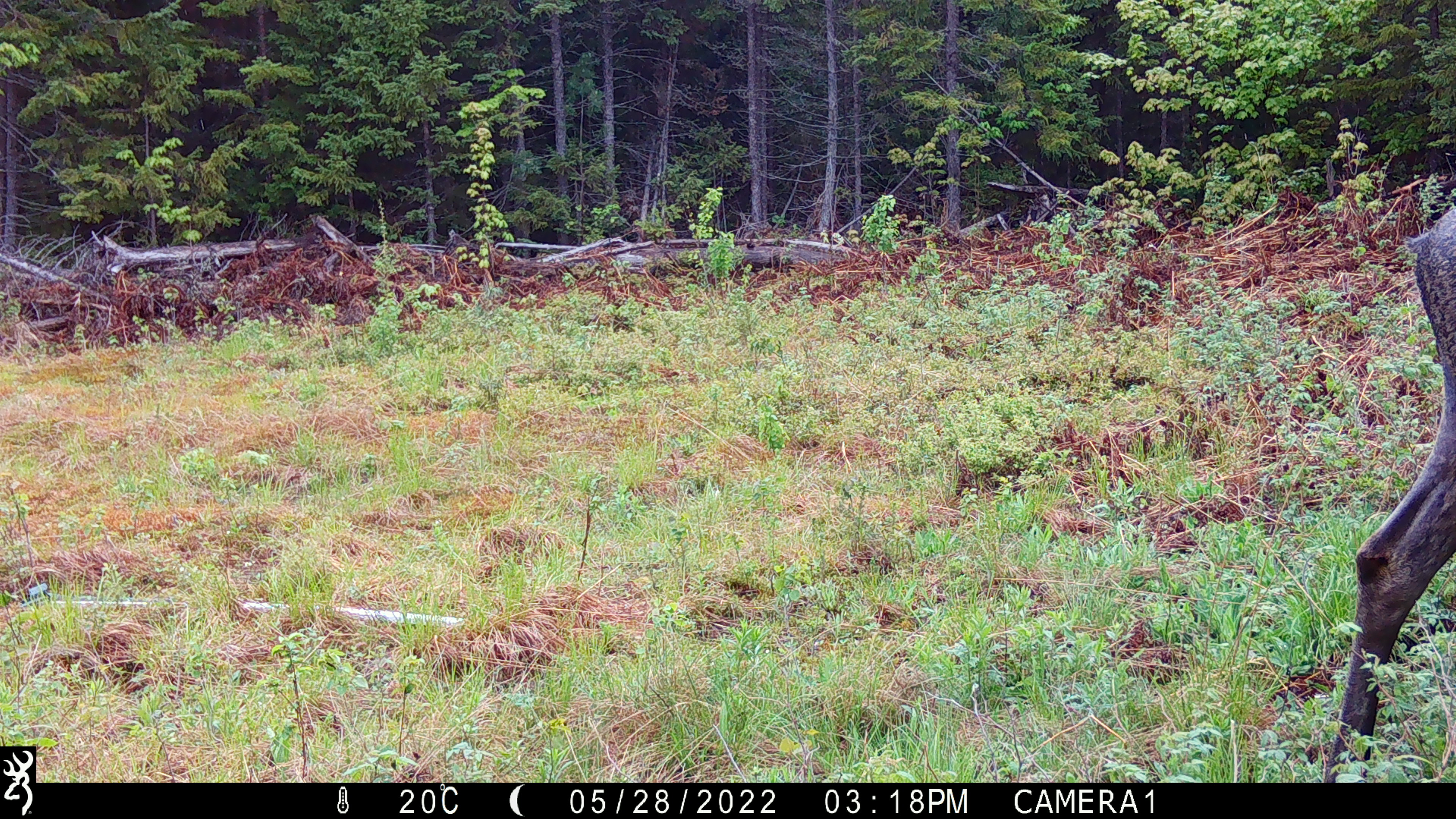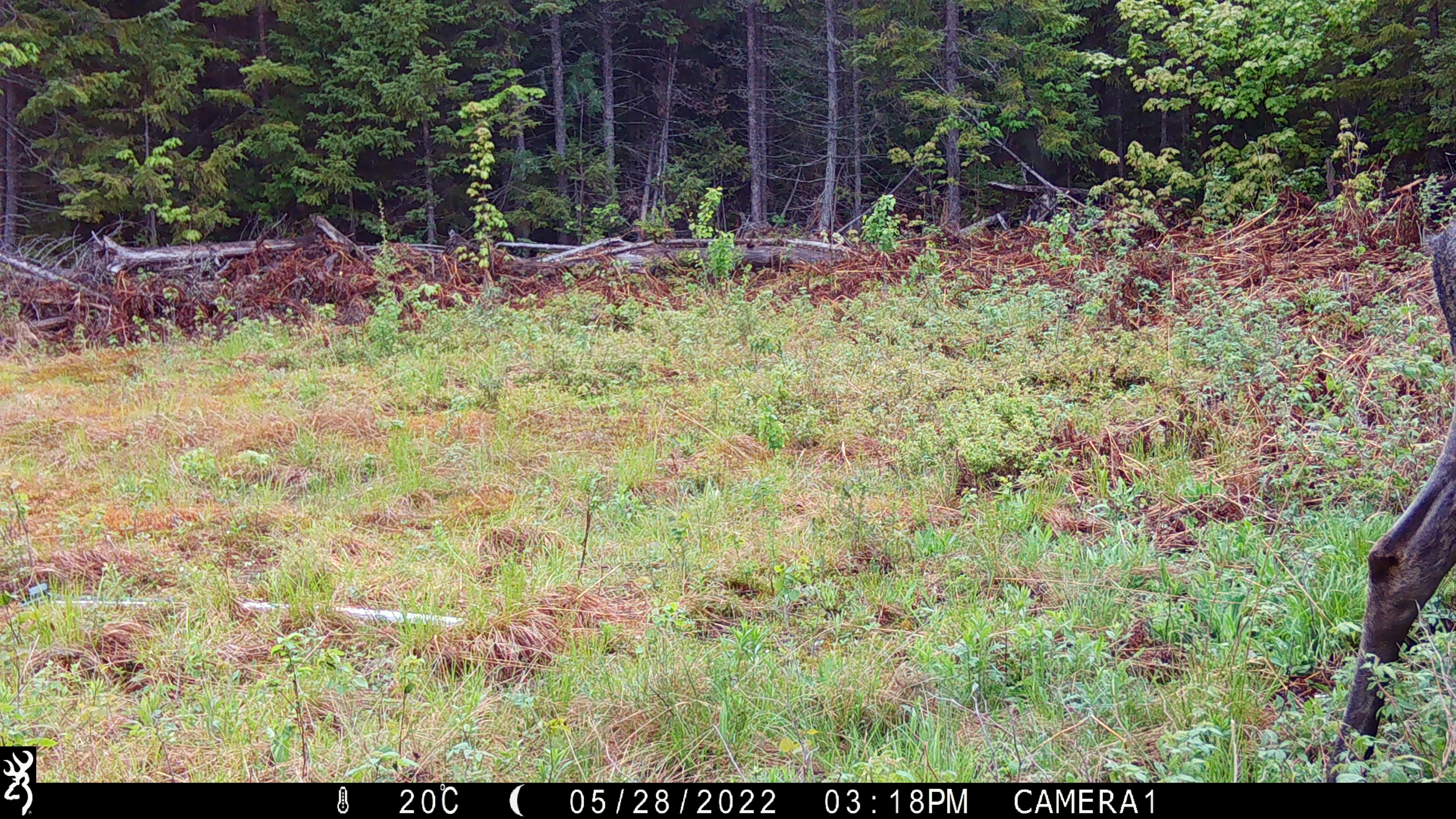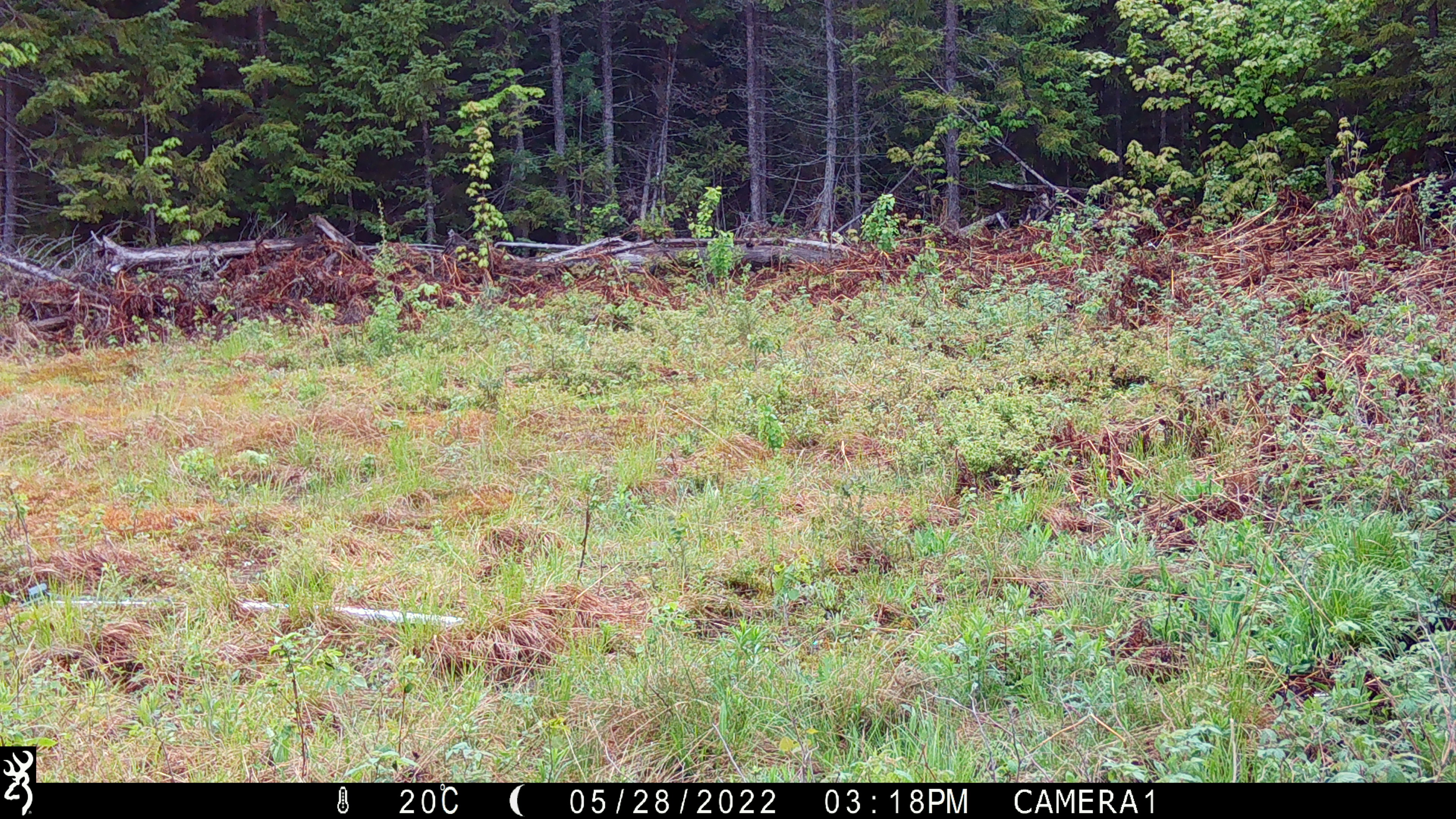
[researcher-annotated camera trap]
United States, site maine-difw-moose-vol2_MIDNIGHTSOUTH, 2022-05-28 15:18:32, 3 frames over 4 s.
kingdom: Animalia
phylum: Chordata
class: Mammalia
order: Artiodactyla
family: Cervidae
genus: Alces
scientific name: Alces alces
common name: moose